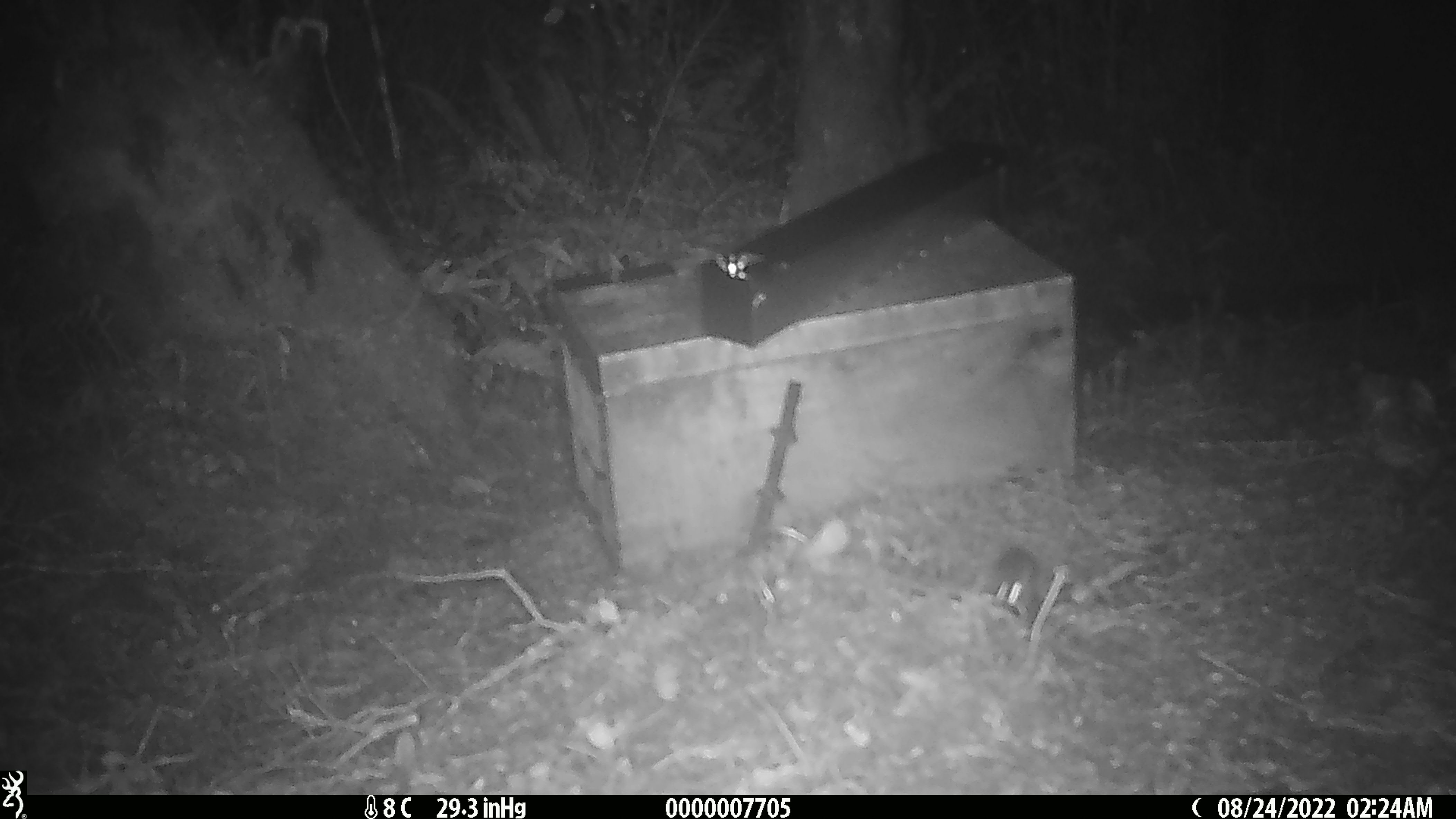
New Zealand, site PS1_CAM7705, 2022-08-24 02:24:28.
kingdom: Animalia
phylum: Chordata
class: Mammalia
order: Rodentia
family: Muridae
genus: Mus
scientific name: Mus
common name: mouse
Mouse (Mus).